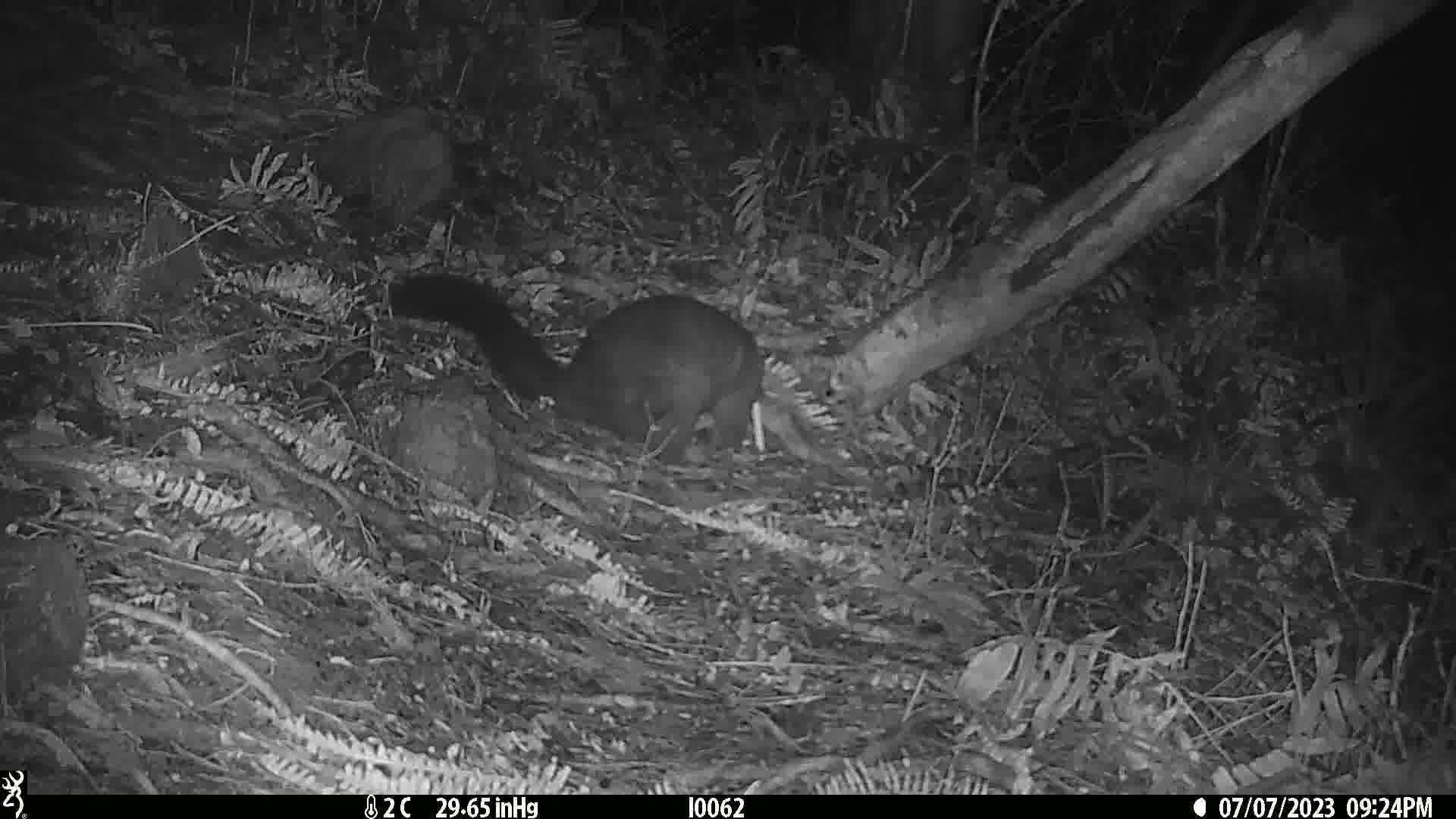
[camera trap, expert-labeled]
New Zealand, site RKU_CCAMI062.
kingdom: Animalia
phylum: Chordata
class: Mammalia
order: Diprotodontia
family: Phalangeridae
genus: Trichosurus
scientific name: Trichosurus vulpecula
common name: common brushtail possum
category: possum